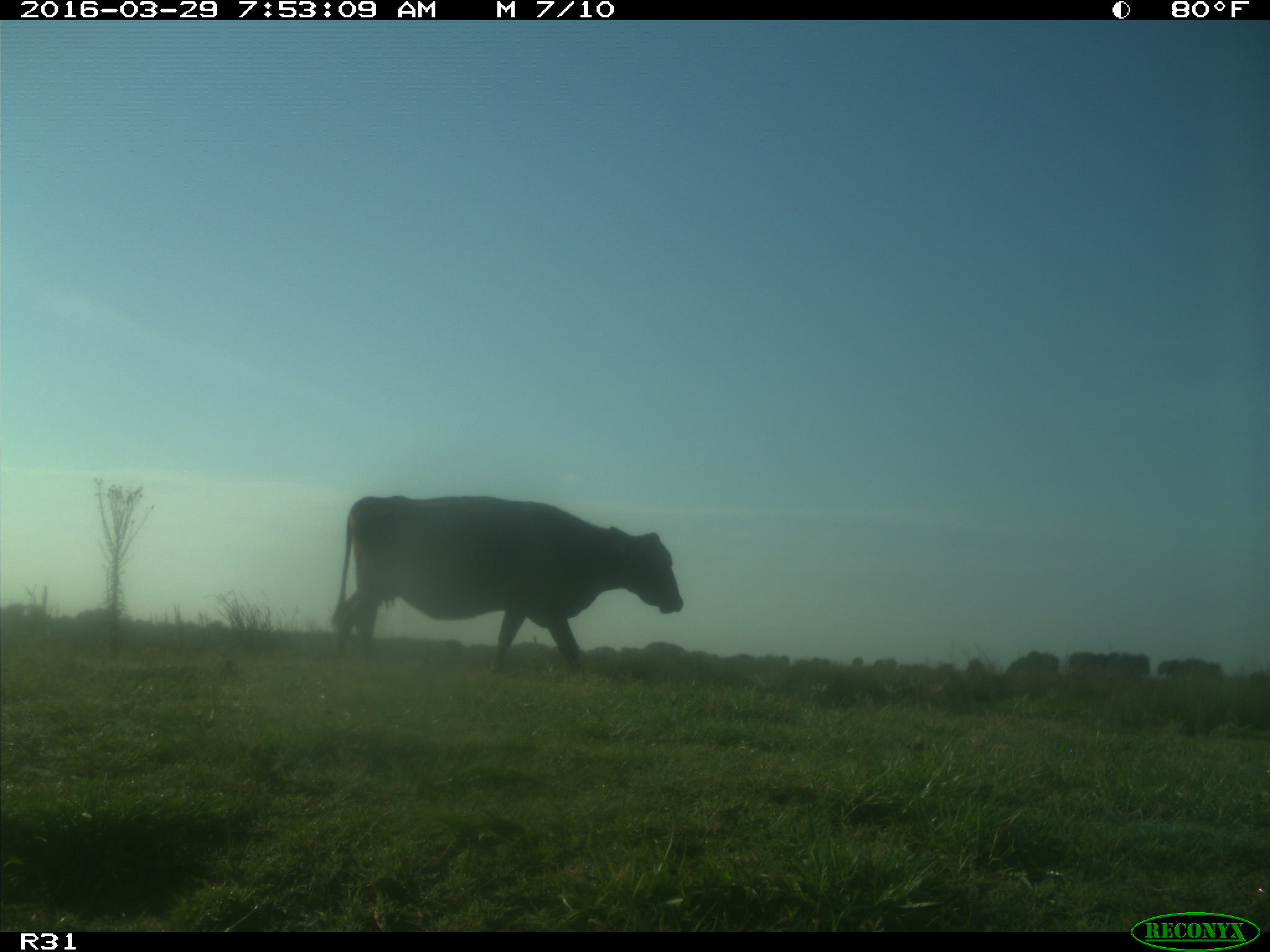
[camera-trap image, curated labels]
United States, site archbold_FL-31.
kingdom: Animalia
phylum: Chordata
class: Mammalia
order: Artiodactyla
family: Bovidae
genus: Bos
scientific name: Bos taurus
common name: domestic cow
Bos taurus (domestic cow).